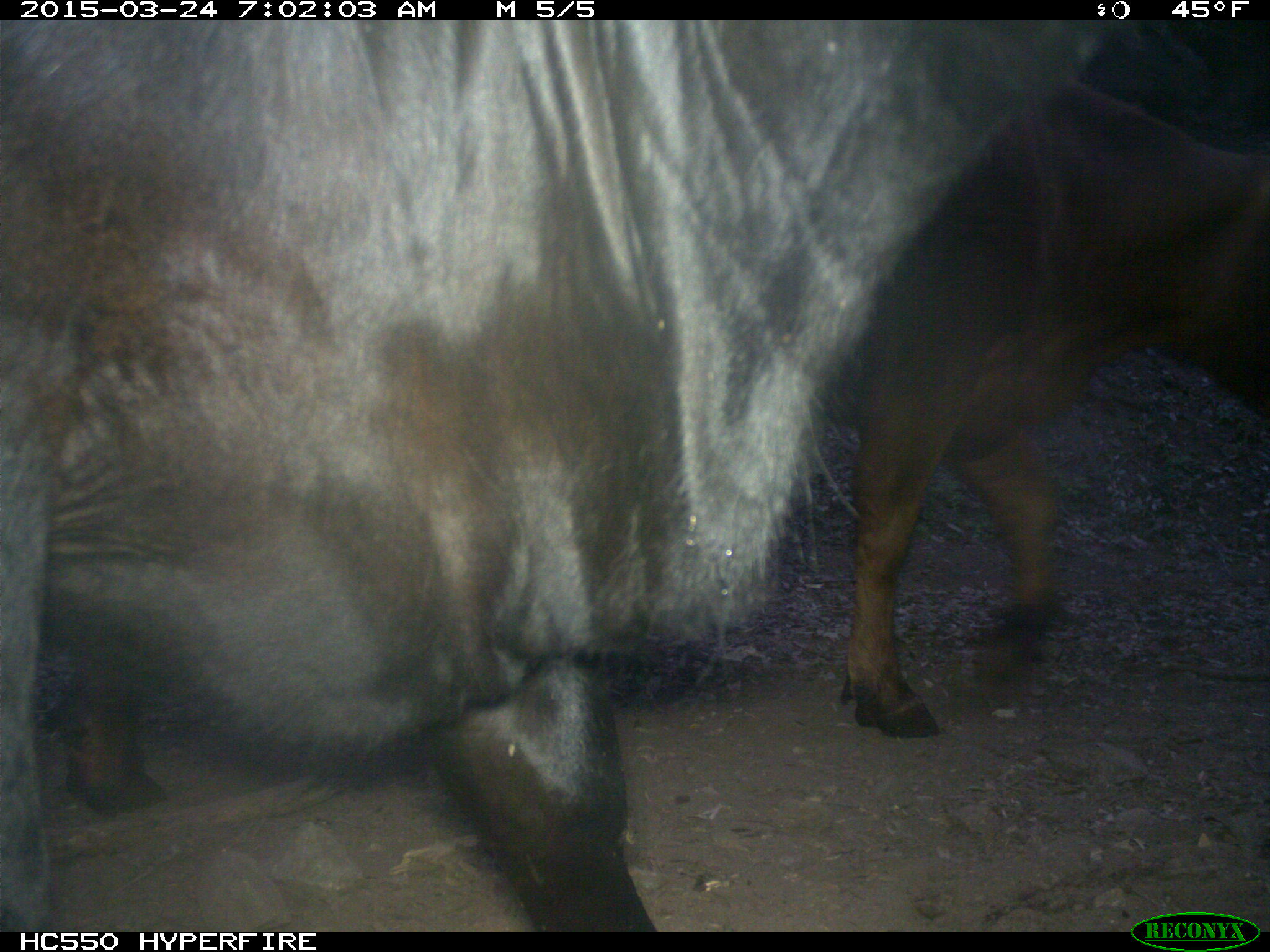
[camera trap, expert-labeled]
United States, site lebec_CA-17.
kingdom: Animalia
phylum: Chordata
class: Mammalia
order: Artiodactyla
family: Bovidae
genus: Bos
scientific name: Bos taurus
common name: domestic cow